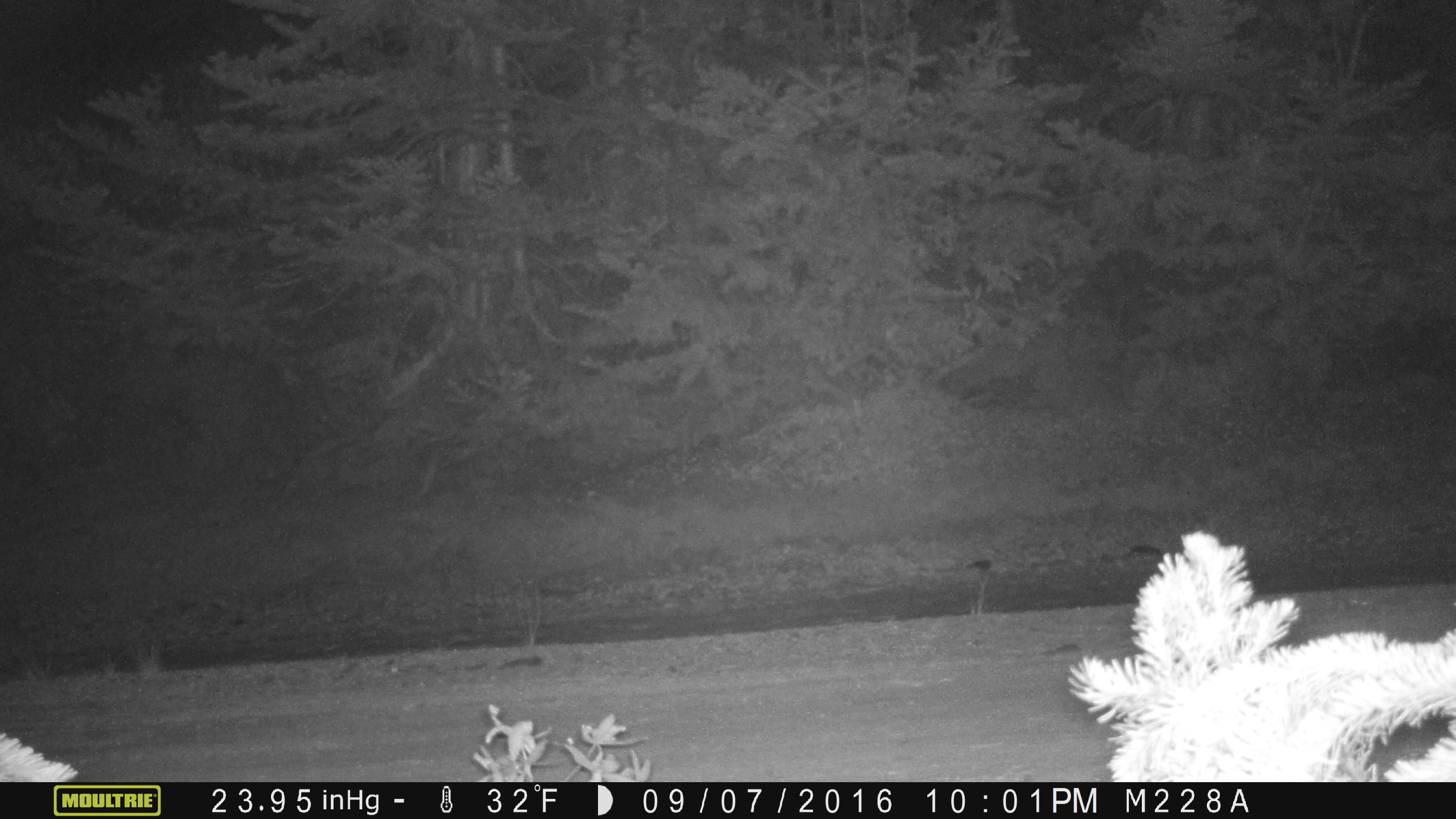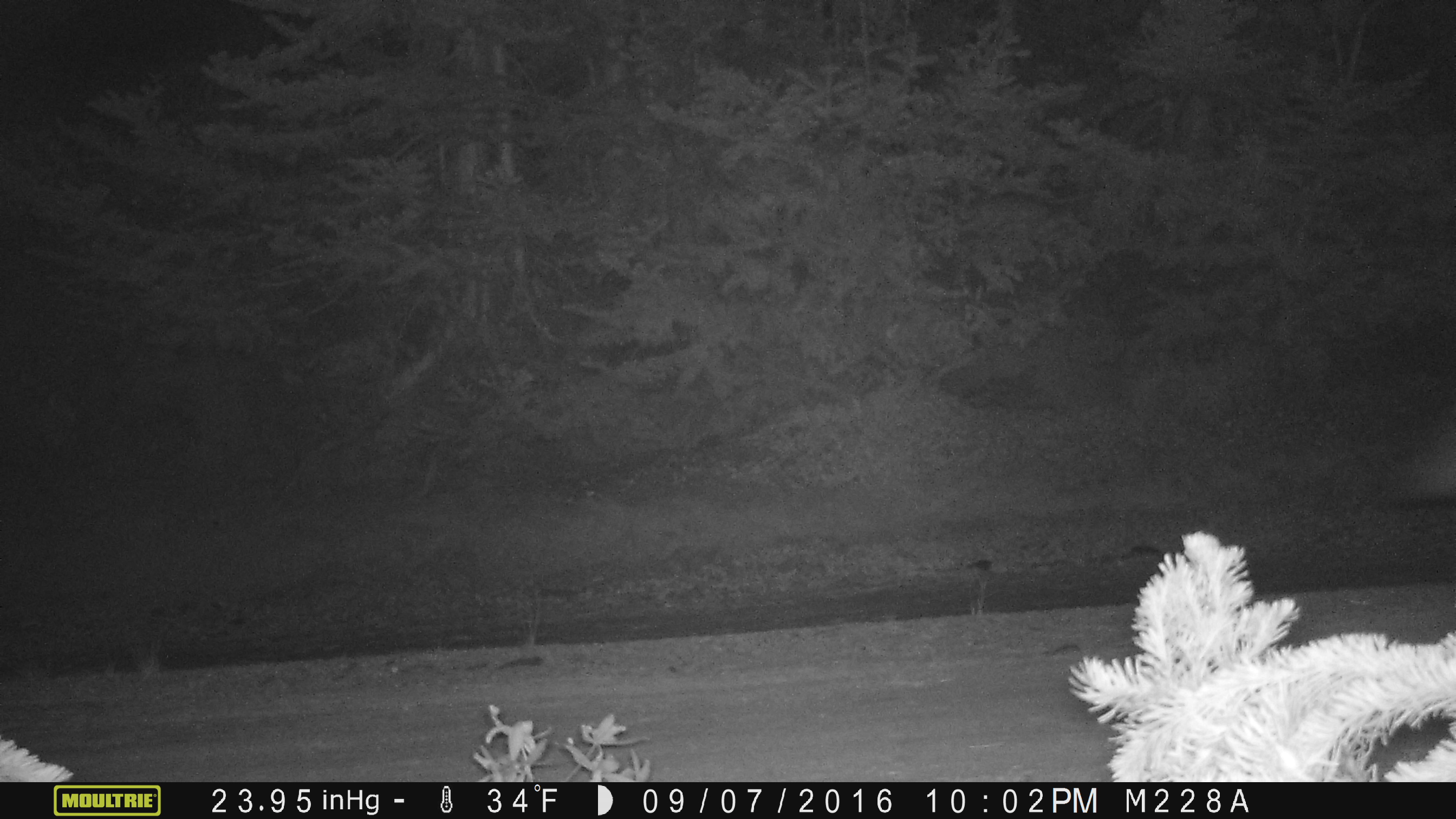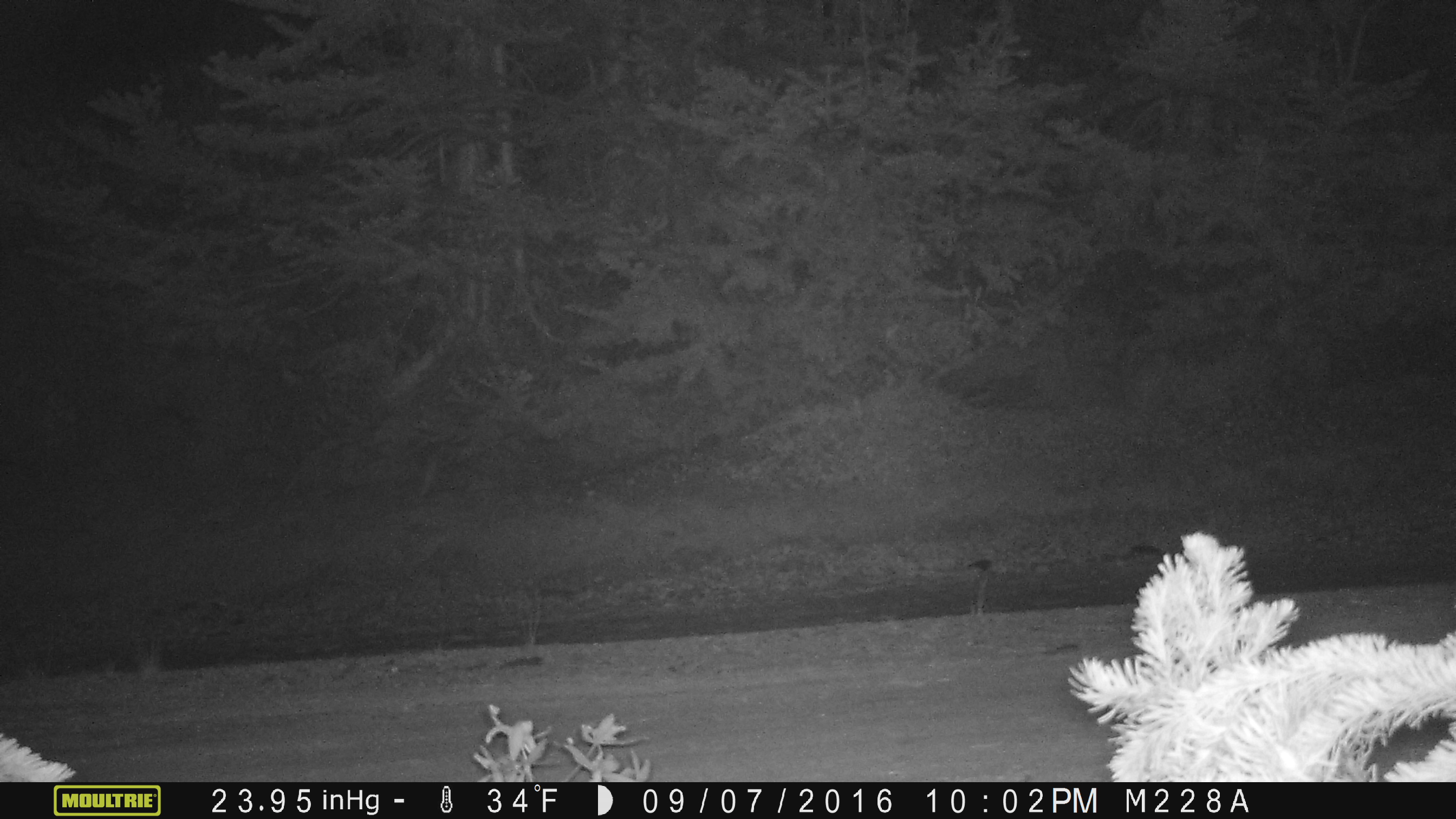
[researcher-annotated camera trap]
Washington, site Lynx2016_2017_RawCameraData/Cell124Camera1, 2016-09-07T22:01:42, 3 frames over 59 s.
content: unidentified animal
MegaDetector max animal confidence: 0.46